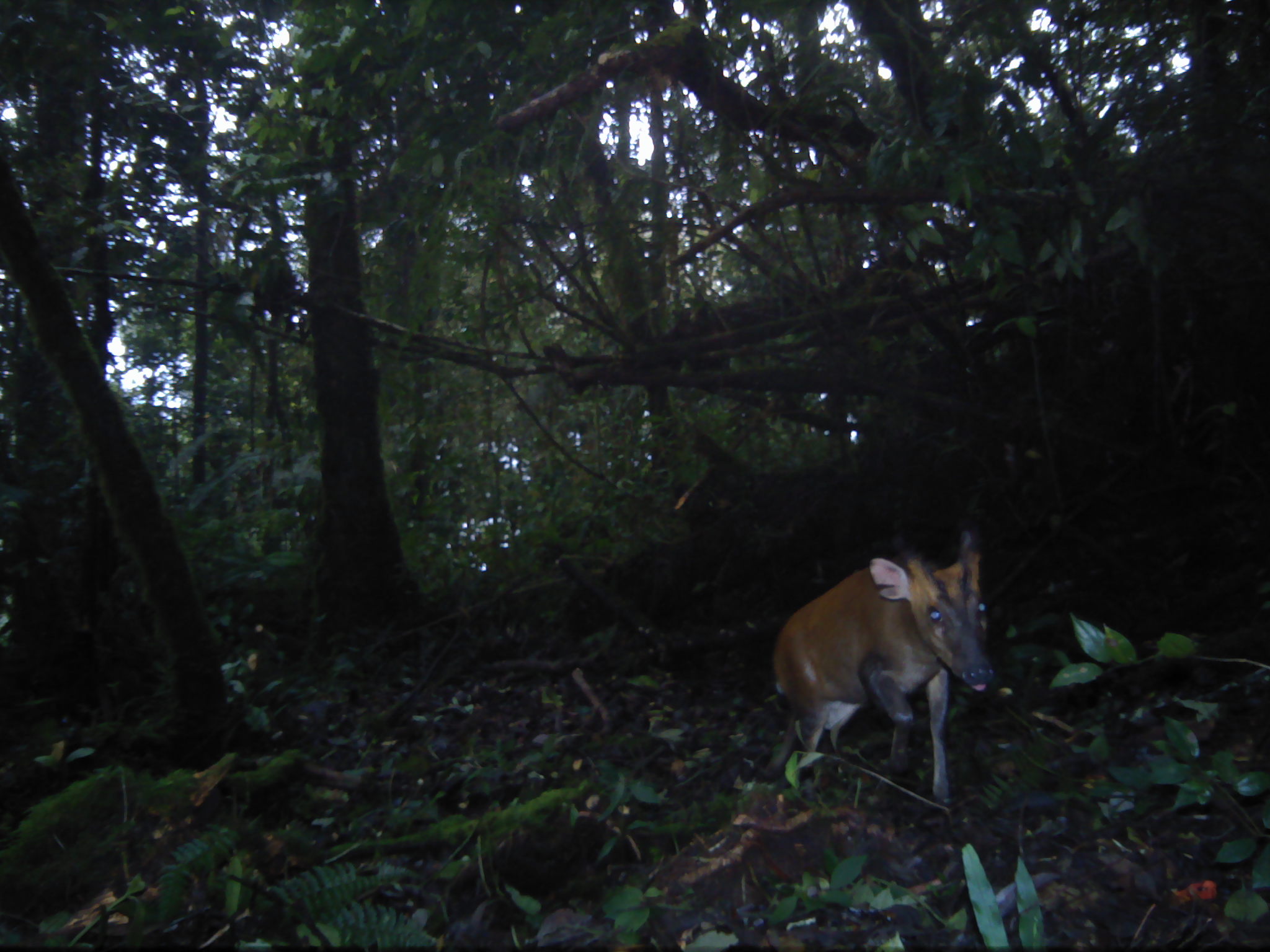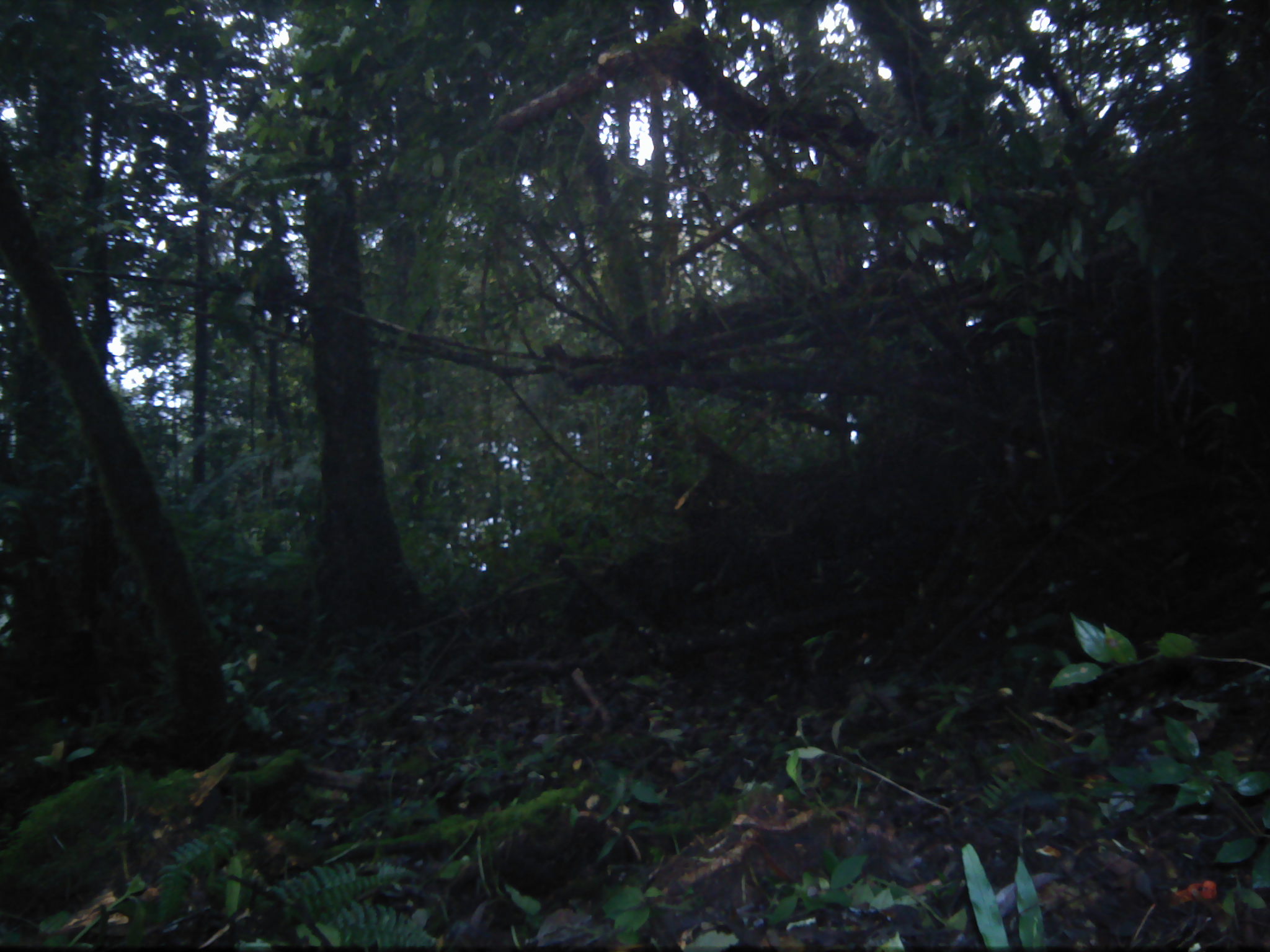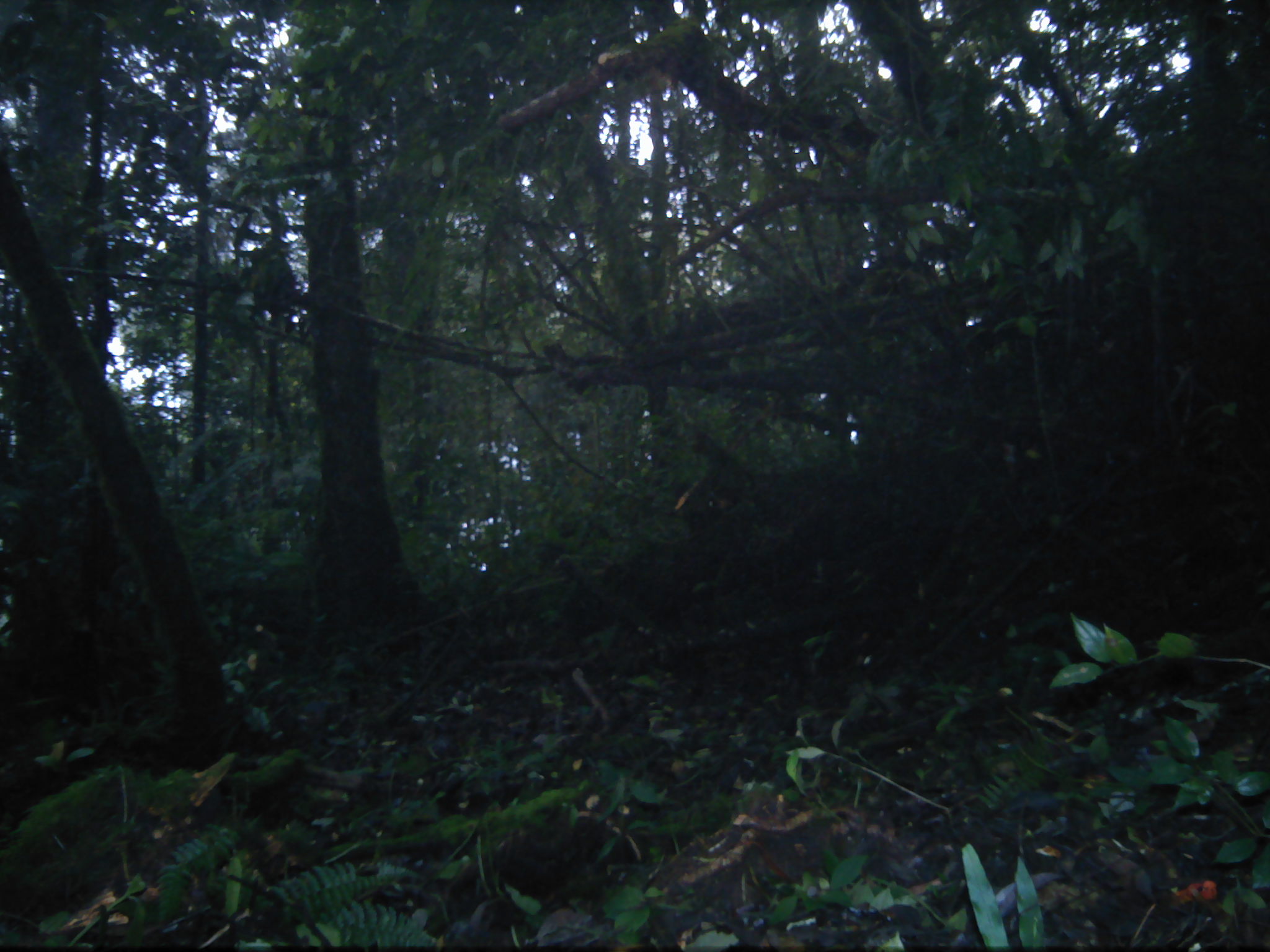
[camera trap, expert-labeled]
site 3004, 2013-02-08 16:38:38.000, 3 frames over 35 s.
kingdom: Animalia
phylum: Chordata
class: Mammalia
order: Artiodactyla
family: Cervidae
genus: Muntiacus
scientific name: Muntiacus muntjak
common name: southern red muntjac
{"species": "Muntiacus muntjak (southern red muntjac)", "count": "1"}